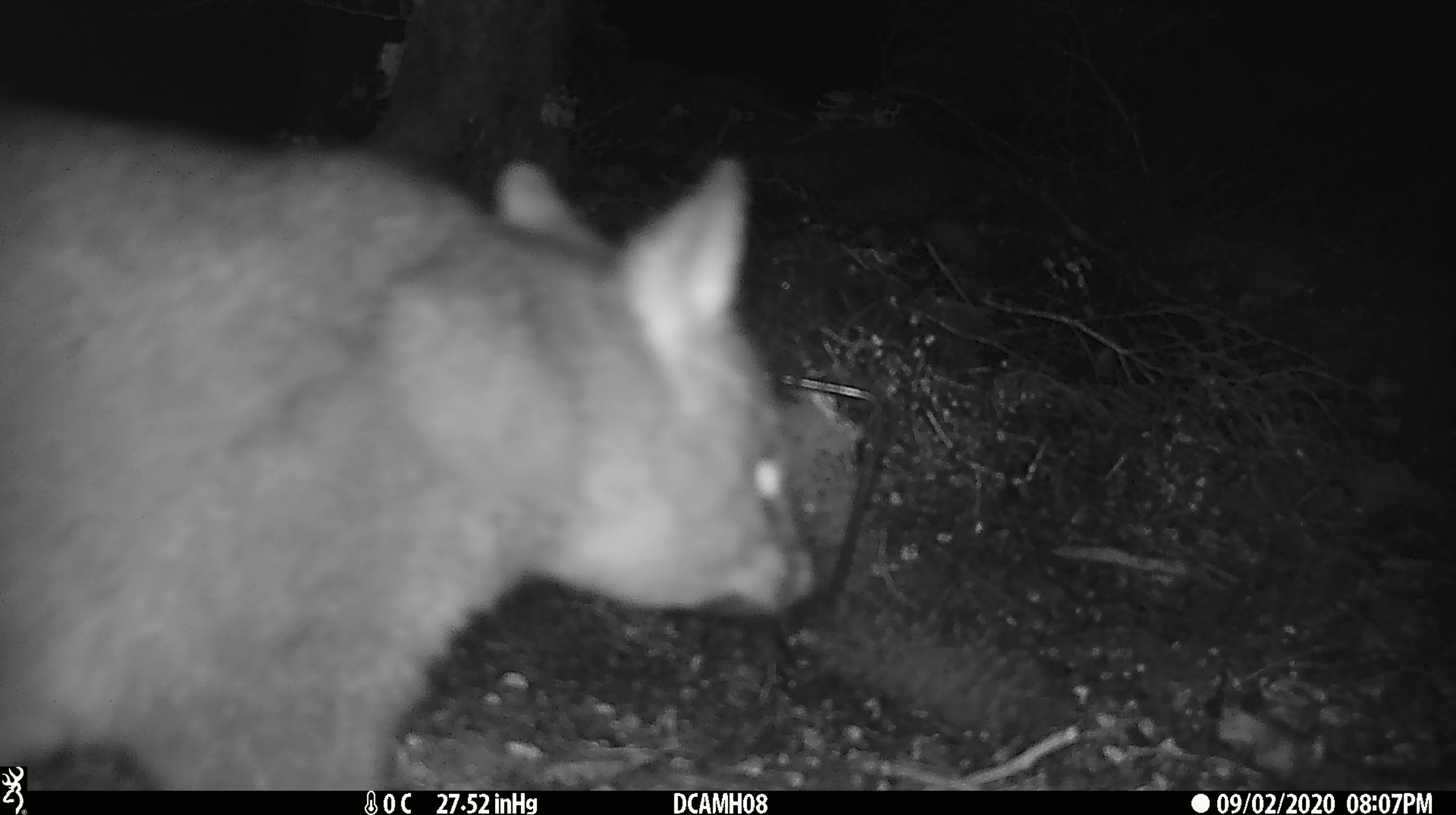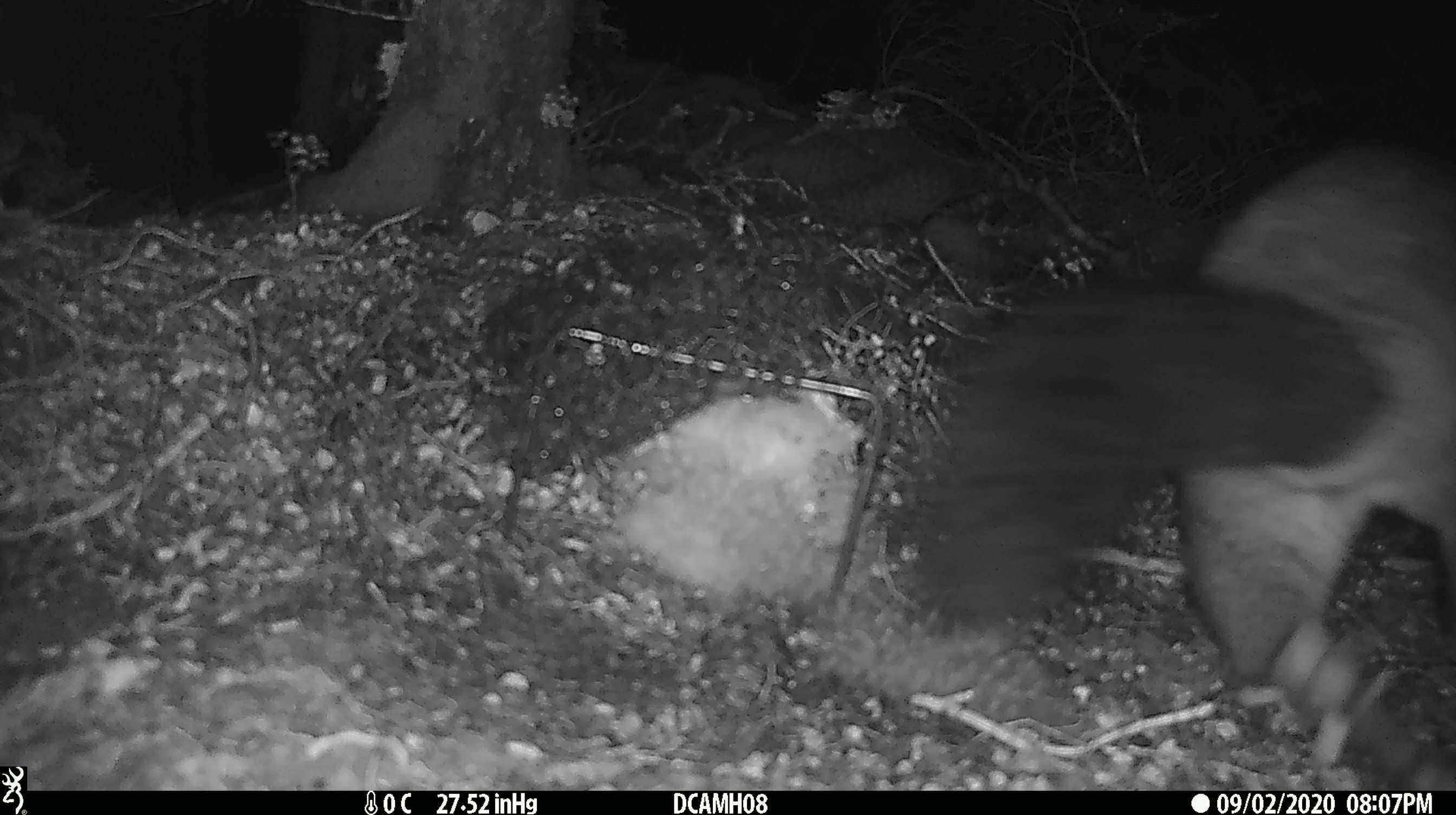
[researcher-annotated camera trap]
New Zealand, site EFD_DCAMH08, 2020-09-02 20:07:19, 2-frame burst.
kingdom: Animalia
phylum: Chordata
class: Mammalia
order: Diprotodontia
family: Phalangeridae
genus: Trichosurus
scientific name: Trichosurus vulpecula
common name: common brushtail possum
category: possum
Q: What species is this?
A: Possum (common brushtail possum) (Trichosurus vulpecula).